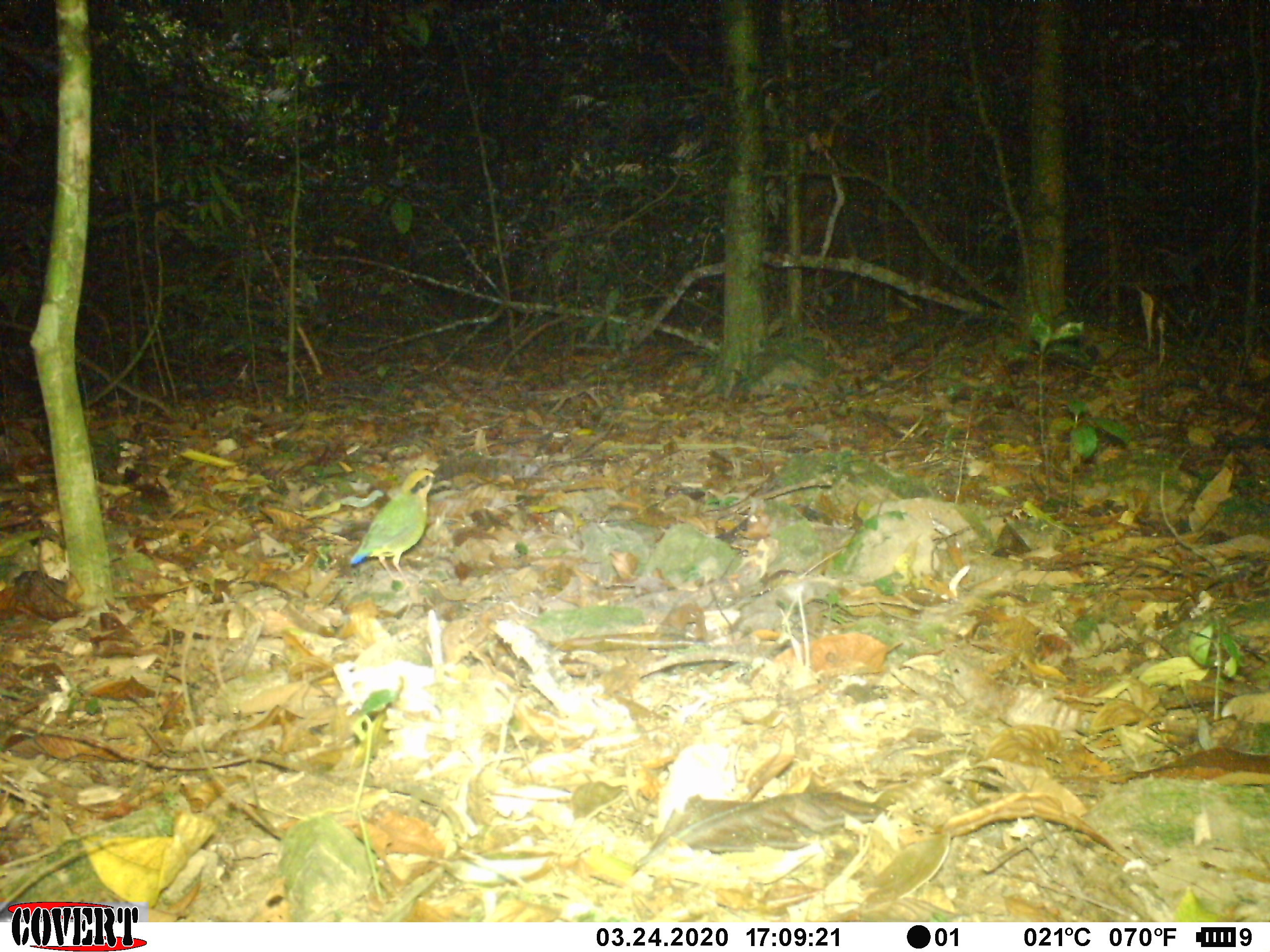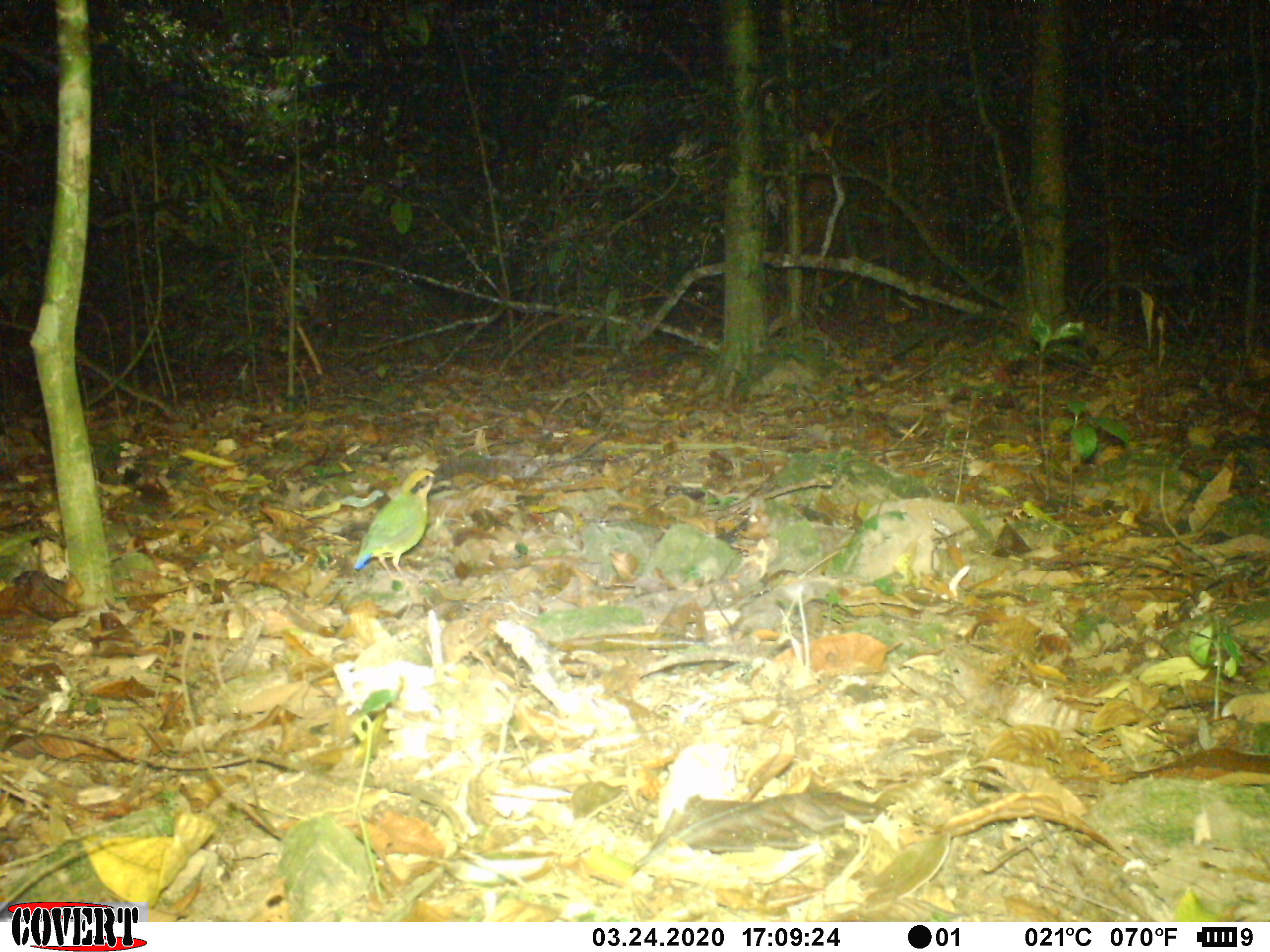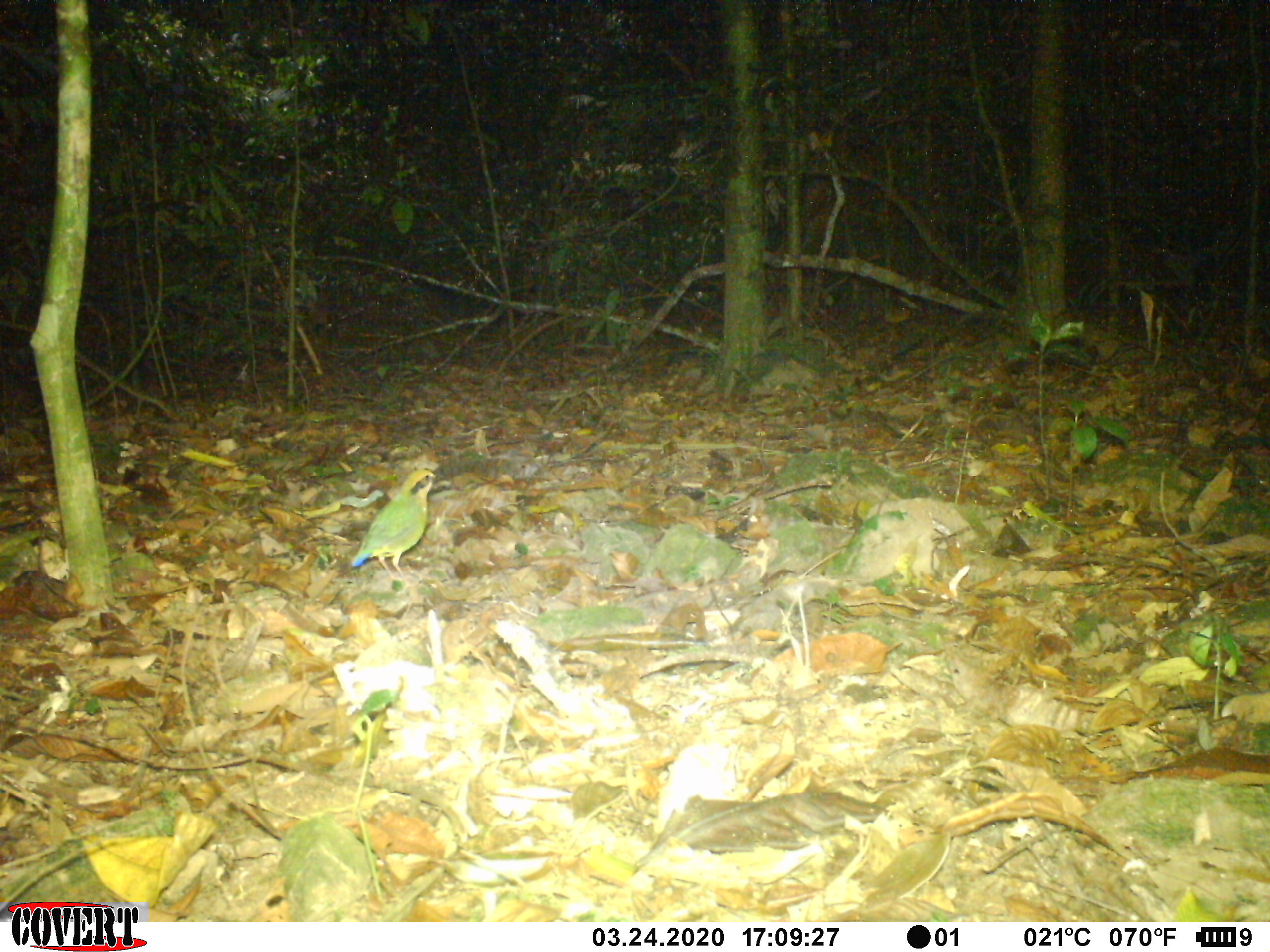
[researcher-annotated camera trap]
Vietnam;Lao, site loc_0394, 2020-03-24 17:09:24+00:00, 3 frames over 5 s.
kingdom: Animalia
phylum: Chordata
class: Aves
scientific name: Aves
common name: bird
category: unidentified bird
Unidentified bird (bird) (Aves). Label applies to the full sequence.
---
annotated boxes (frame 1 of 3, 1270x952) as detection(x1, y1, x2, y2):
unidentified bird: detection(349, 467, 444, 589)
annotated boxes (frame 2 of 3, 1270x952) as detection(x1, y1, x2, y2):
unidentified bird: detection(353, 469, 446, 591)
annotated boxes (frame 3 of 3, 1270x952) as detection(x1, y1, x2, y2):
unidentified bird: detection(350, 468, 445, 593)